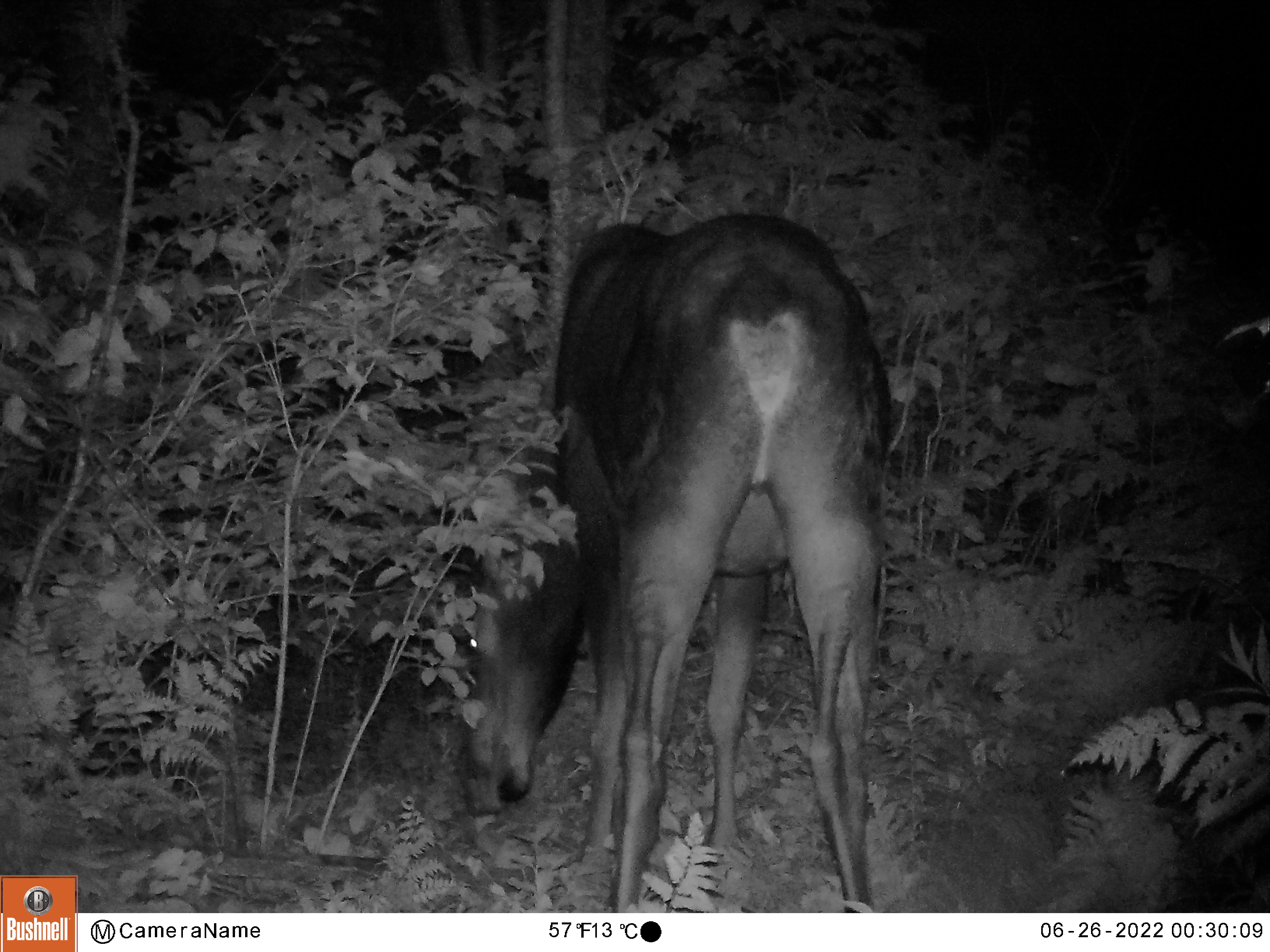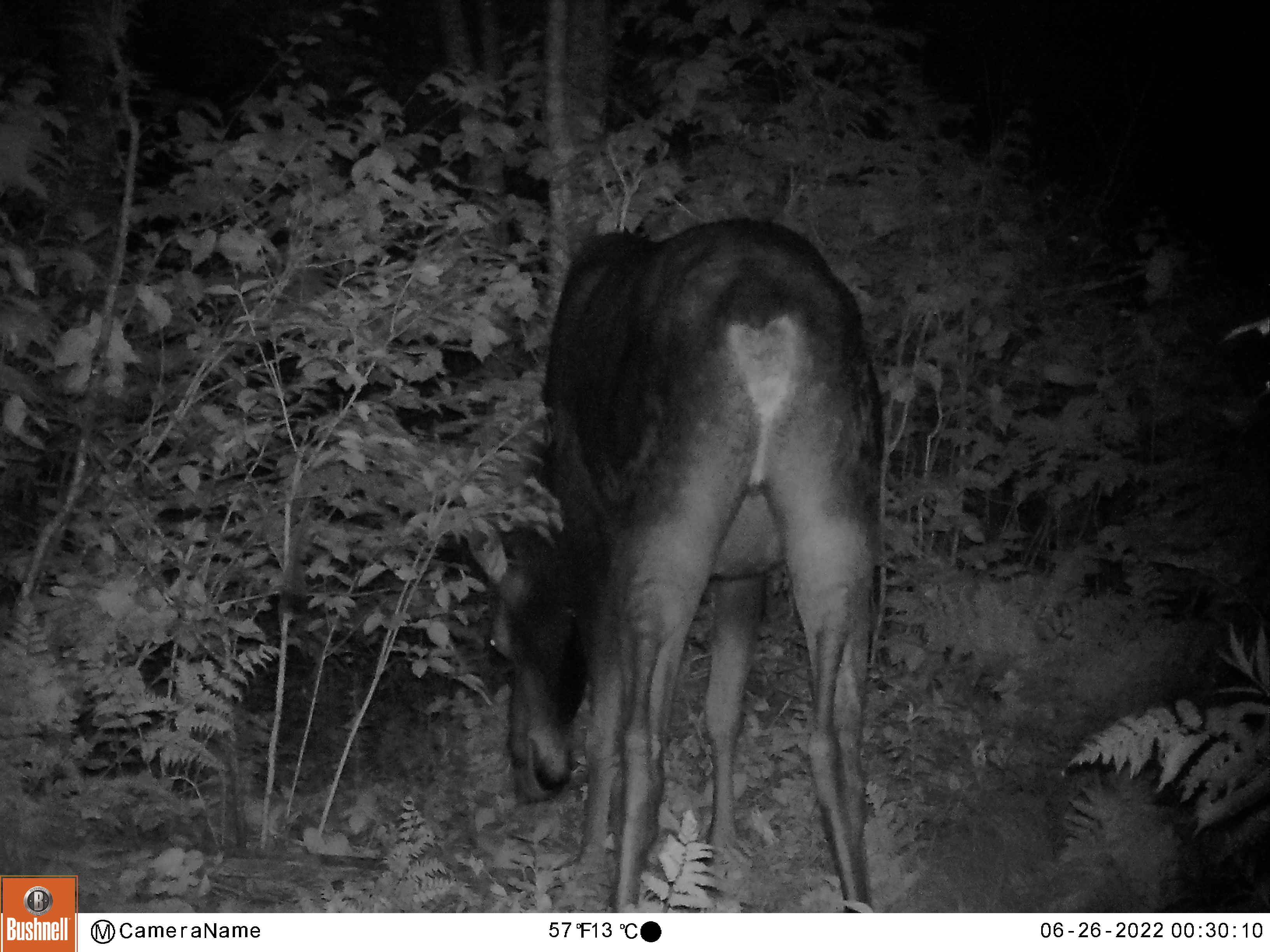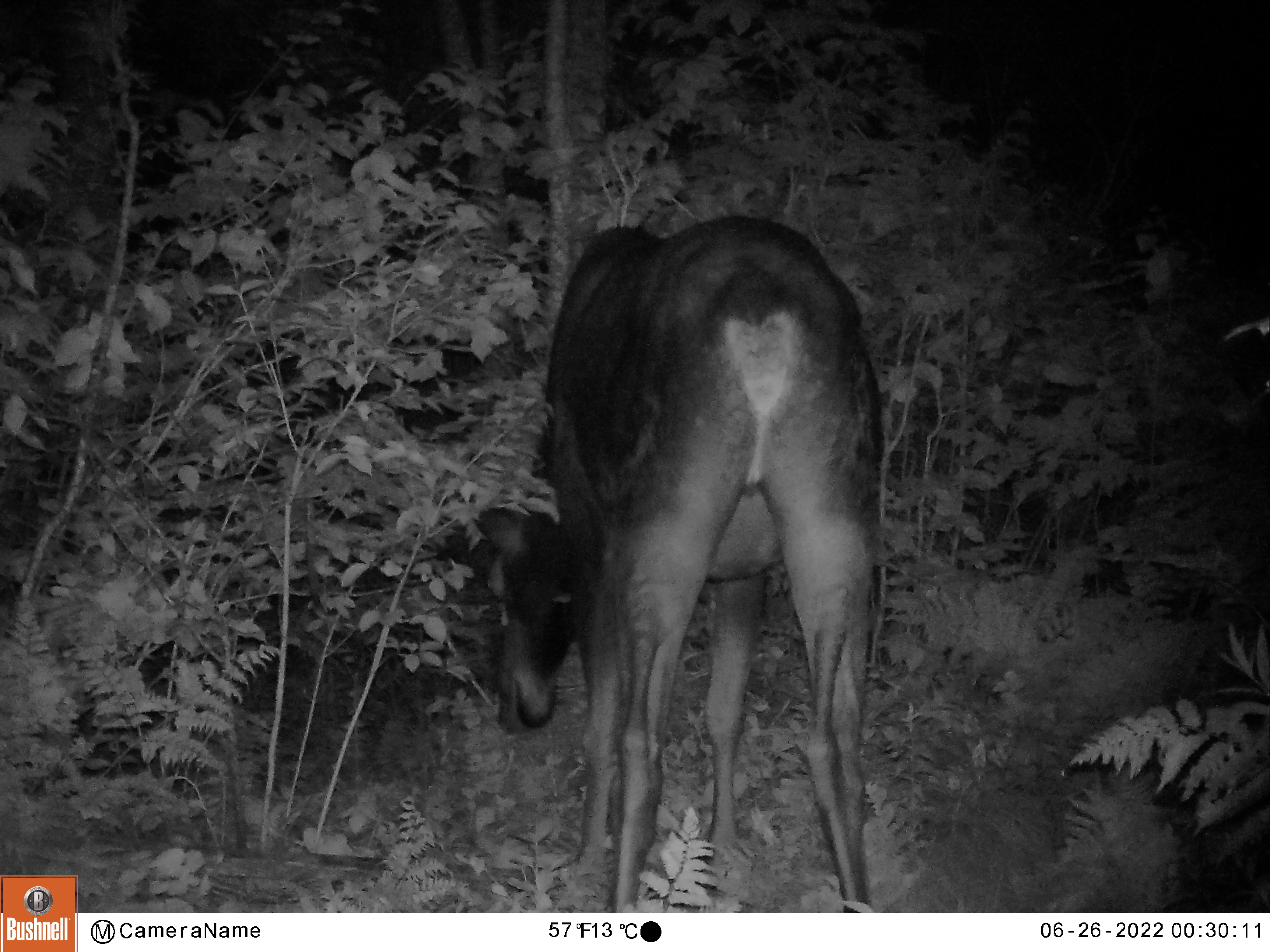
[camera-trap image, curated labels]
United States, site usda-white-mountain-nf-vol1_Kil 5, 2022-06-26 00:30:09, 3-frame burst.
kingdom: Animalia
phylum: Chordata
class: Mammalia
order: Artiodactyla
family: Cervidae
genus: Alces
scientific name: Alces alces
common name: moose